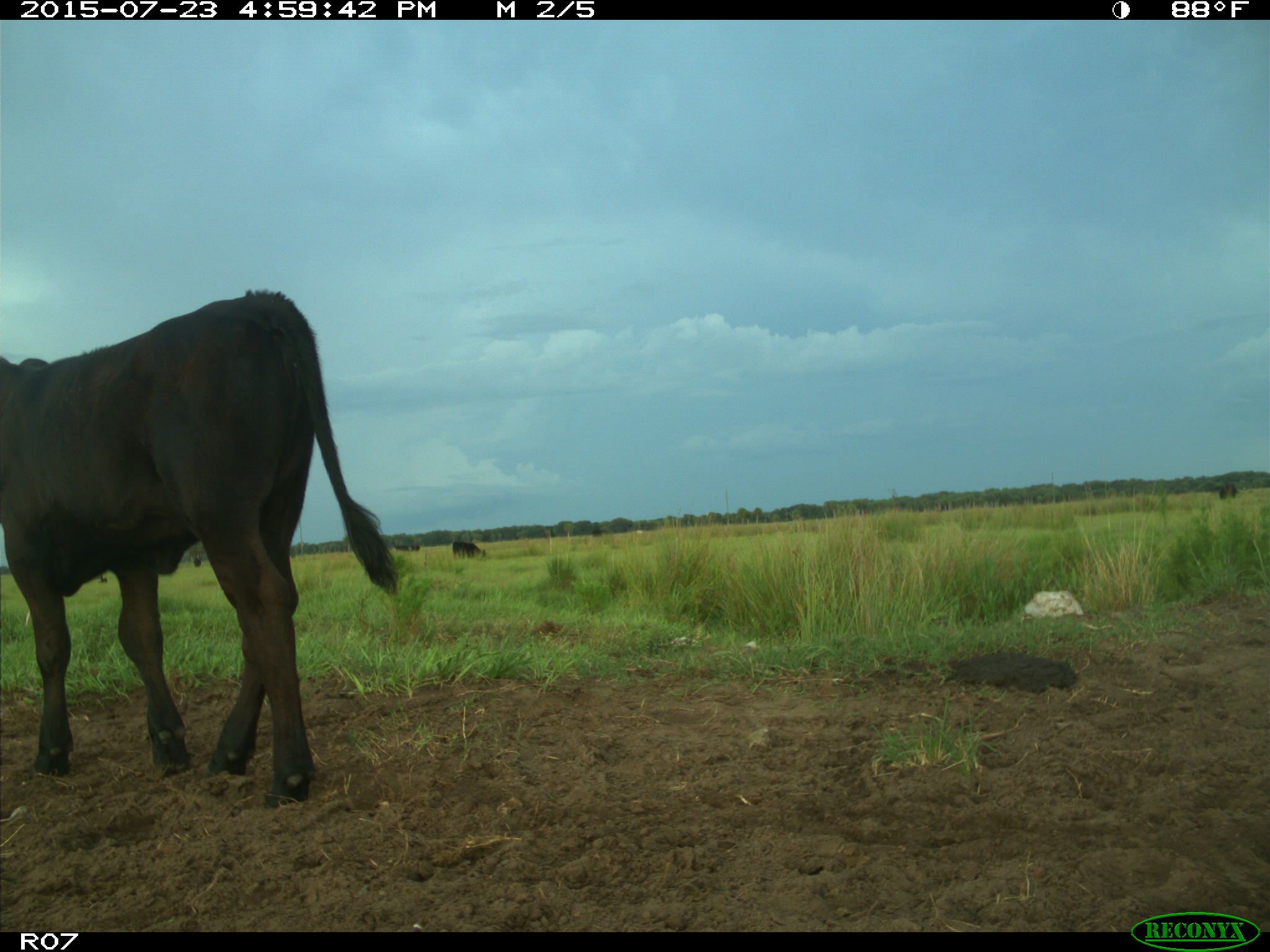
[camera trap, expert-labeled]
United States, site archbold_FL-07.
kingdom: Animalia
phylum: Chordata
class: Mammalia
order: Artiodactyla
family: Bovidae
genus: Bos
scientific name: Bos taurus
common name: domestic cow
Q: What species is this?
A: Bos taurus (domestic cow).